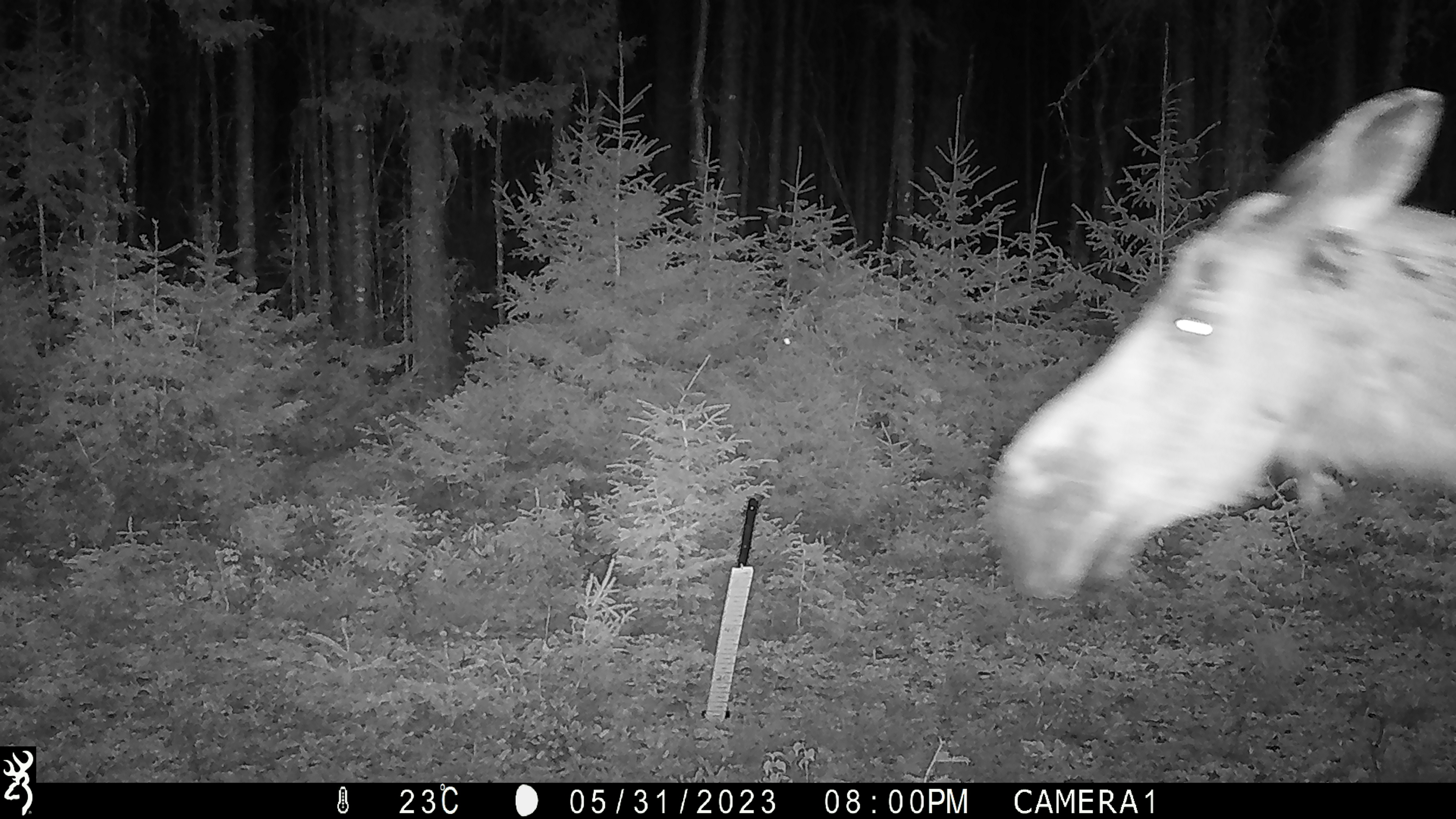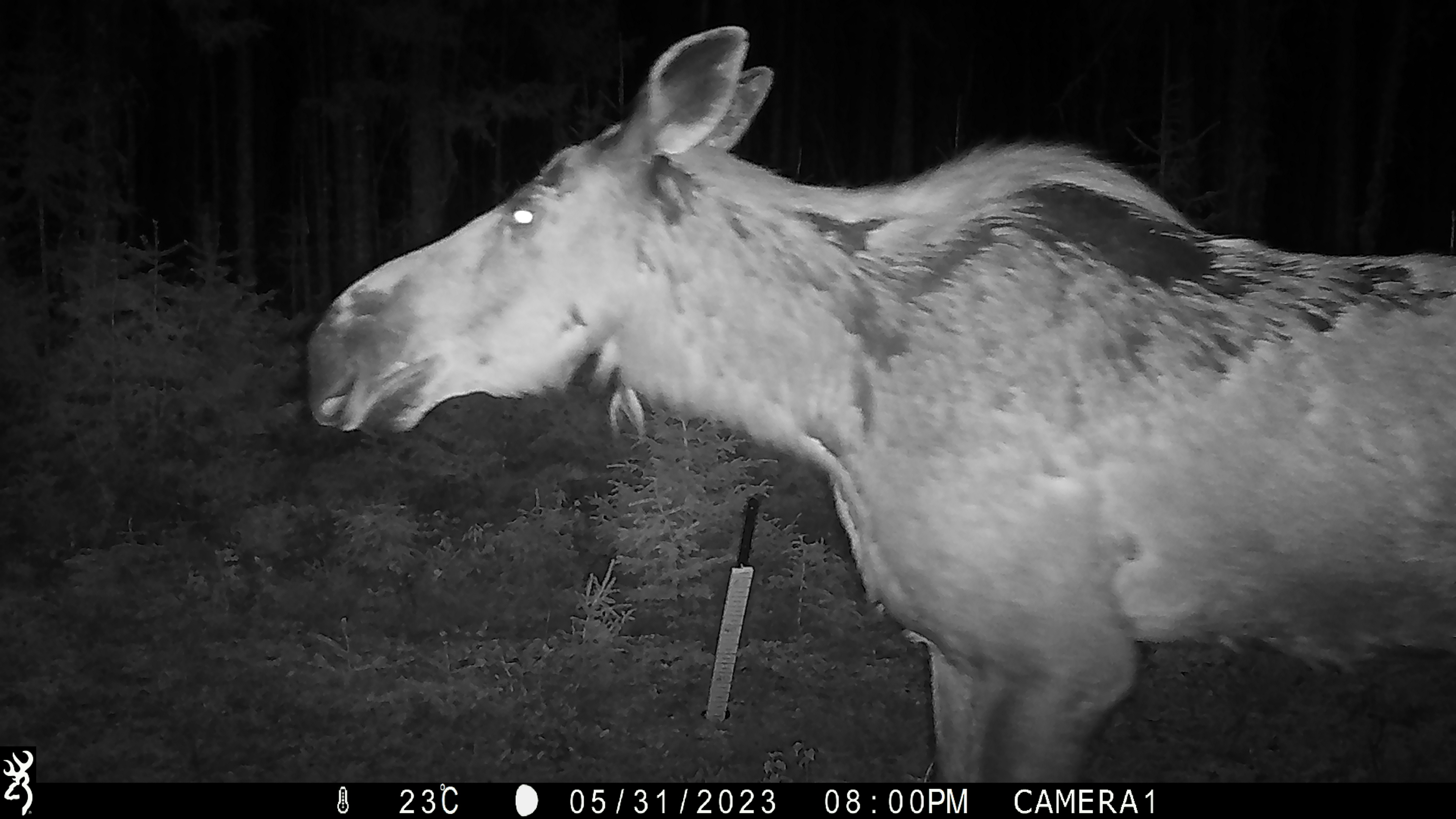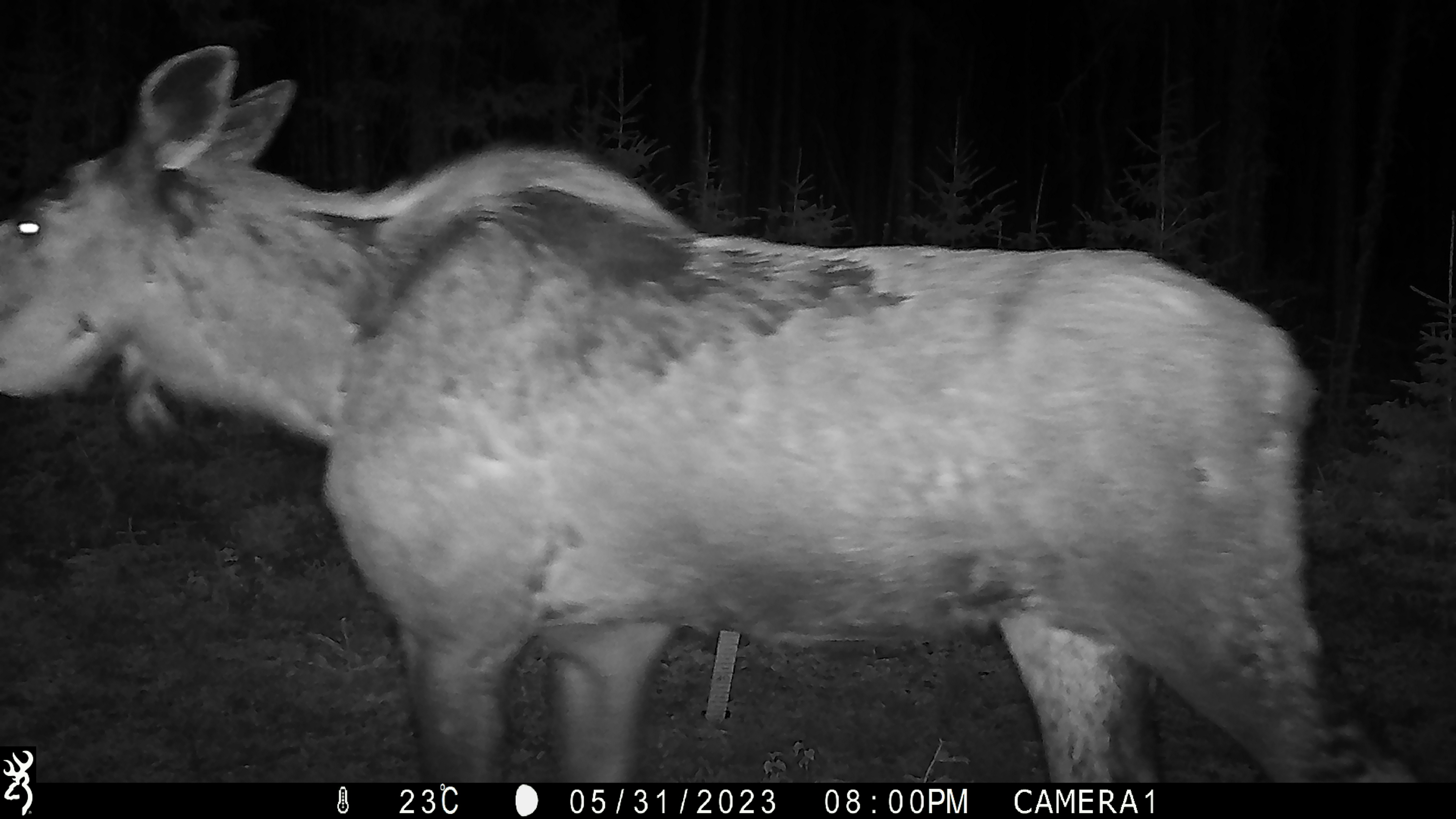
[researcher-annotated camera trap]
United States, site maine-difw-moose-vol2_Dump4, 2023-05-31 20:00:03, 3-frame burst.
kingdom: Animalia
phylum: Chordata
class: Mammalia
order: Artiodactyla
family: Cervidae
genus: Alces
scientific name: Alces alces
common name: moose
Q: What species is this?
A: Moose (Alces alces).